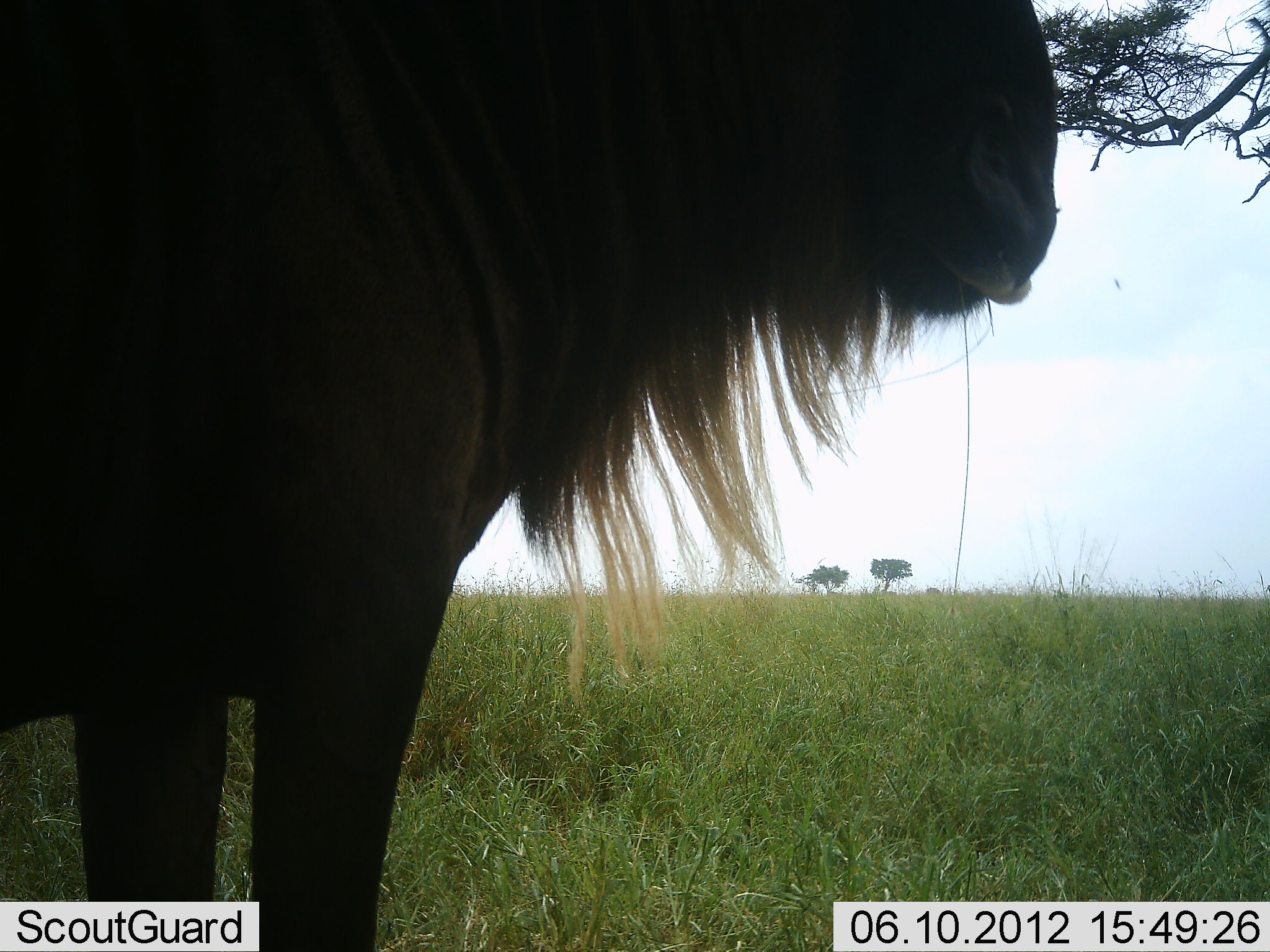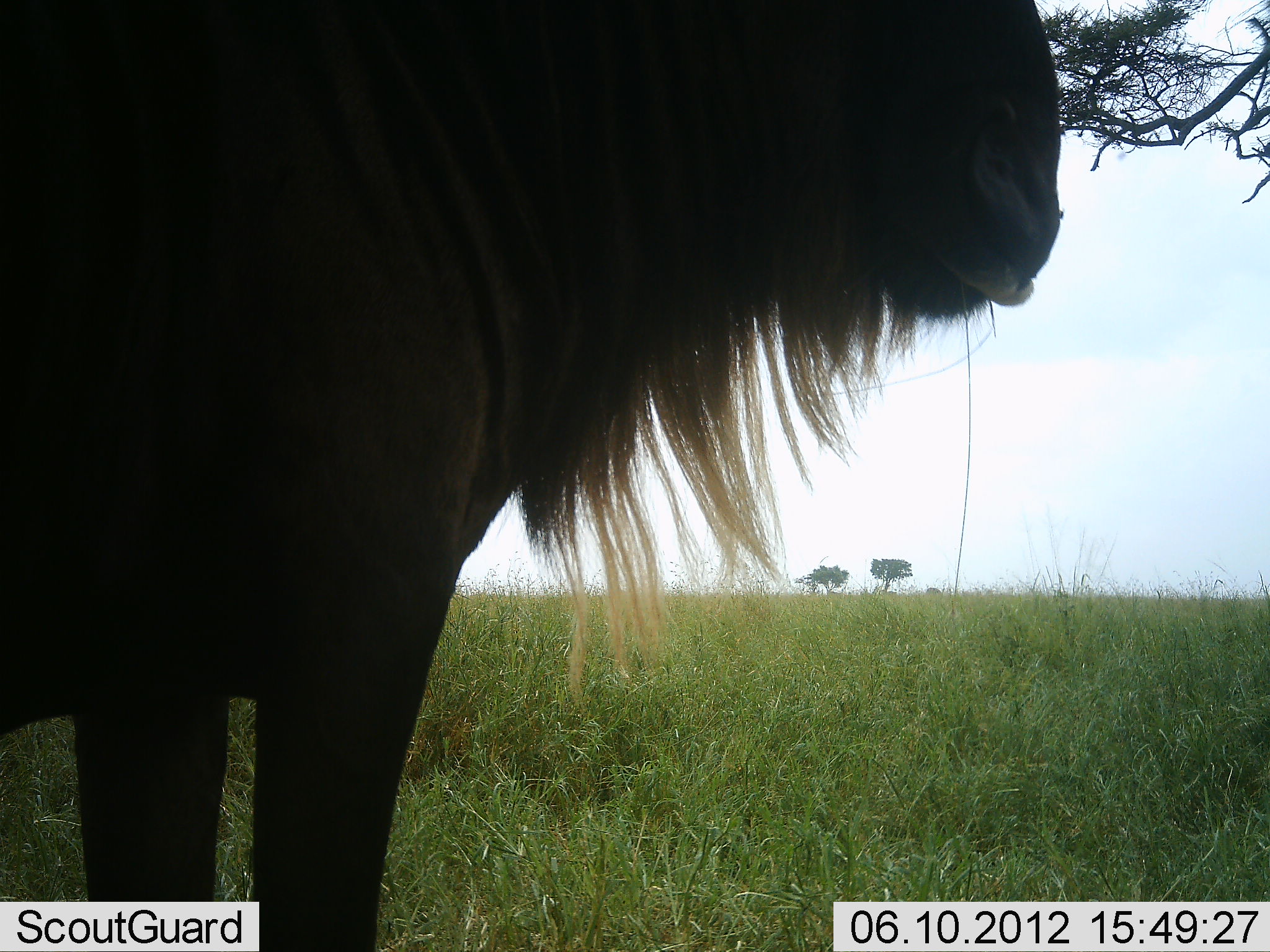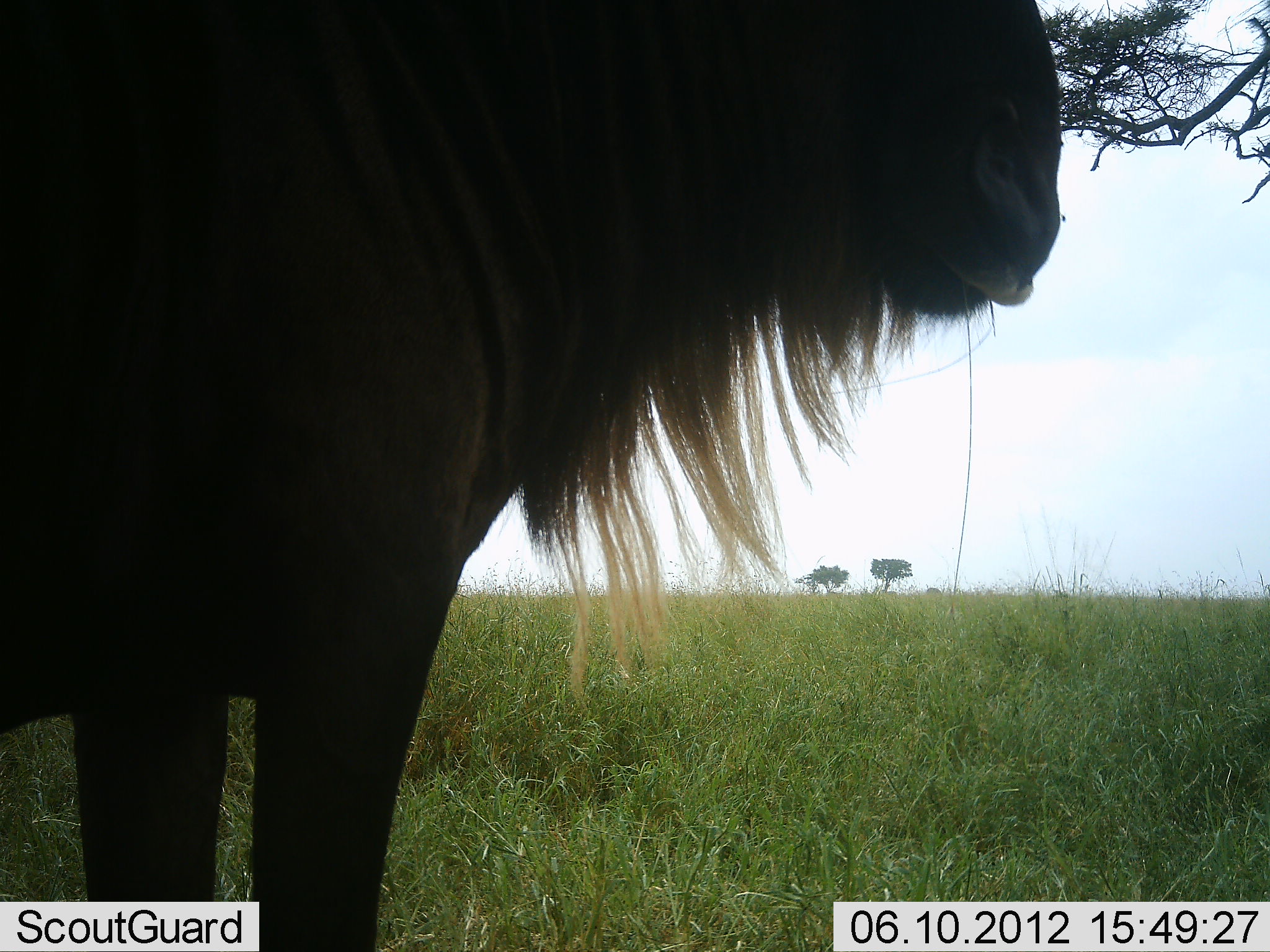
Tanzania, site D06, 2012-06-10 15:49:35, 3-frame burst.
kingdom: Animalia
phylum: Chordata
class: Mammalia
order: Artiodactyla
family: Bovidae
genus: Connochaetes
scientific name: Connochaetes taurinus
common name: blue wildebeest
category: wildebeest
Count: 1.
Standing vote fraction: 100%.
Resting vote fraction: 0%.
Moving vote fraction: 0%.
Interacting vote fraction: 0%.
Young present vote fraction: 0%.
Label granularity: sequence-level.